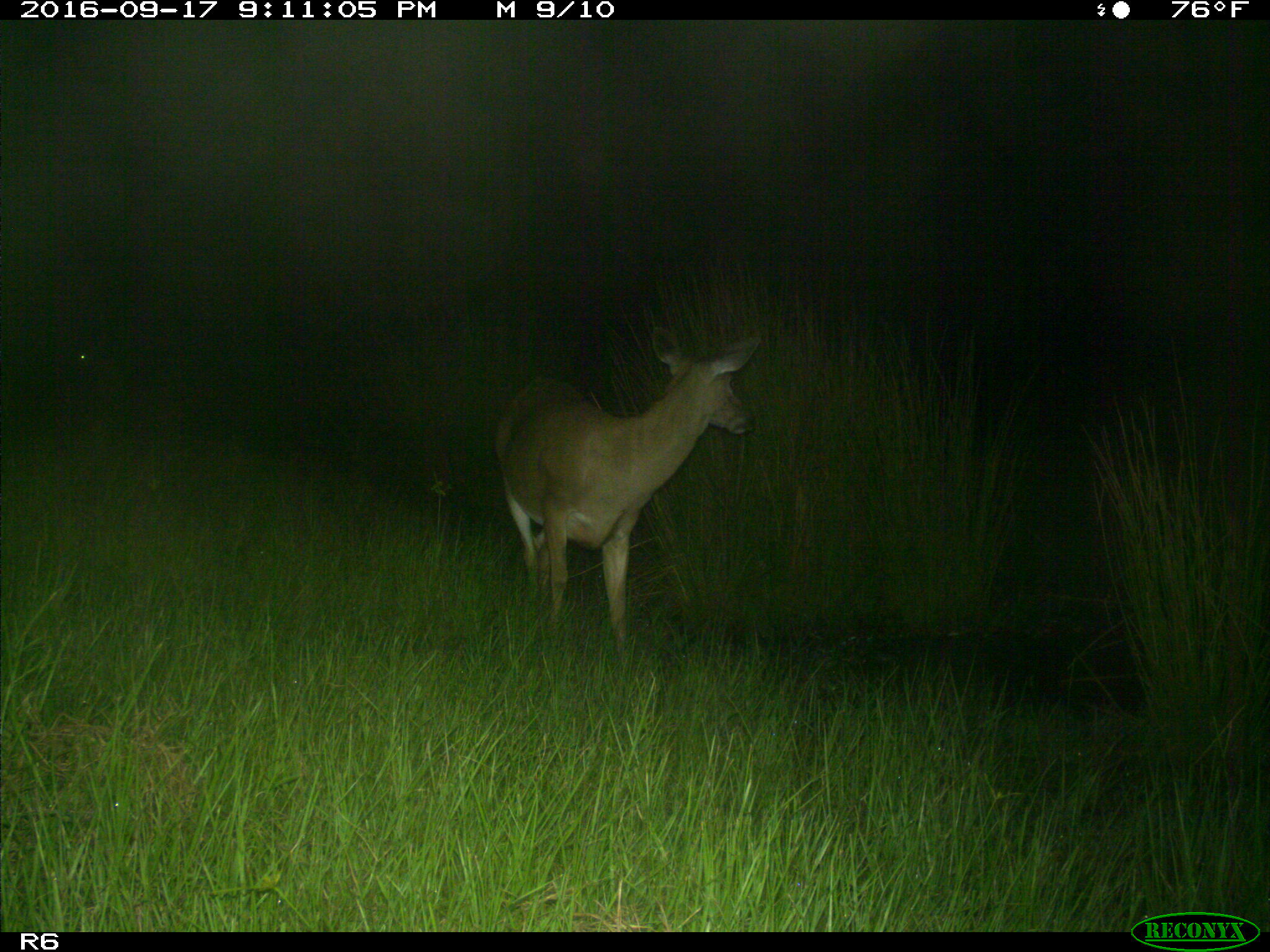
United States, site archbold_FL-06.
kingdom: Animalia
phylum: Chordata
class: Mammalia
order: Artiodactyla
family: Cervidae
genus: Odocoileus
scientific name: Odocoileus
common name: deer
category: unidentified deer